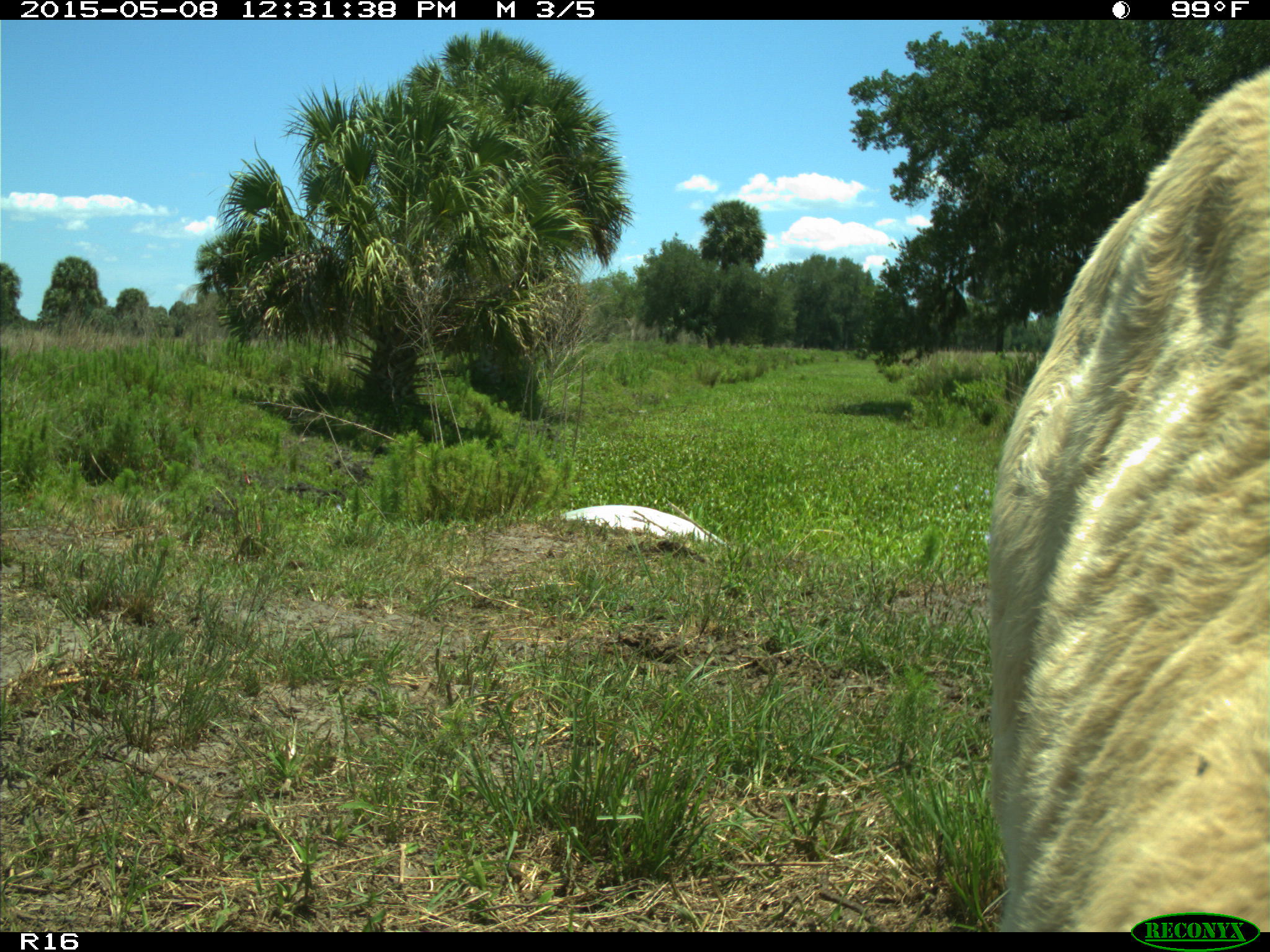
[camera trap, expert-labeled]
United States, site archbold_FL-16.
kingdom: Animalia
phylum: Chordata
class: Mammalia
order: Artiodactyla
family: Bovidae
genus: Bos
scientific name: Bos taurus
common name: domestic cow